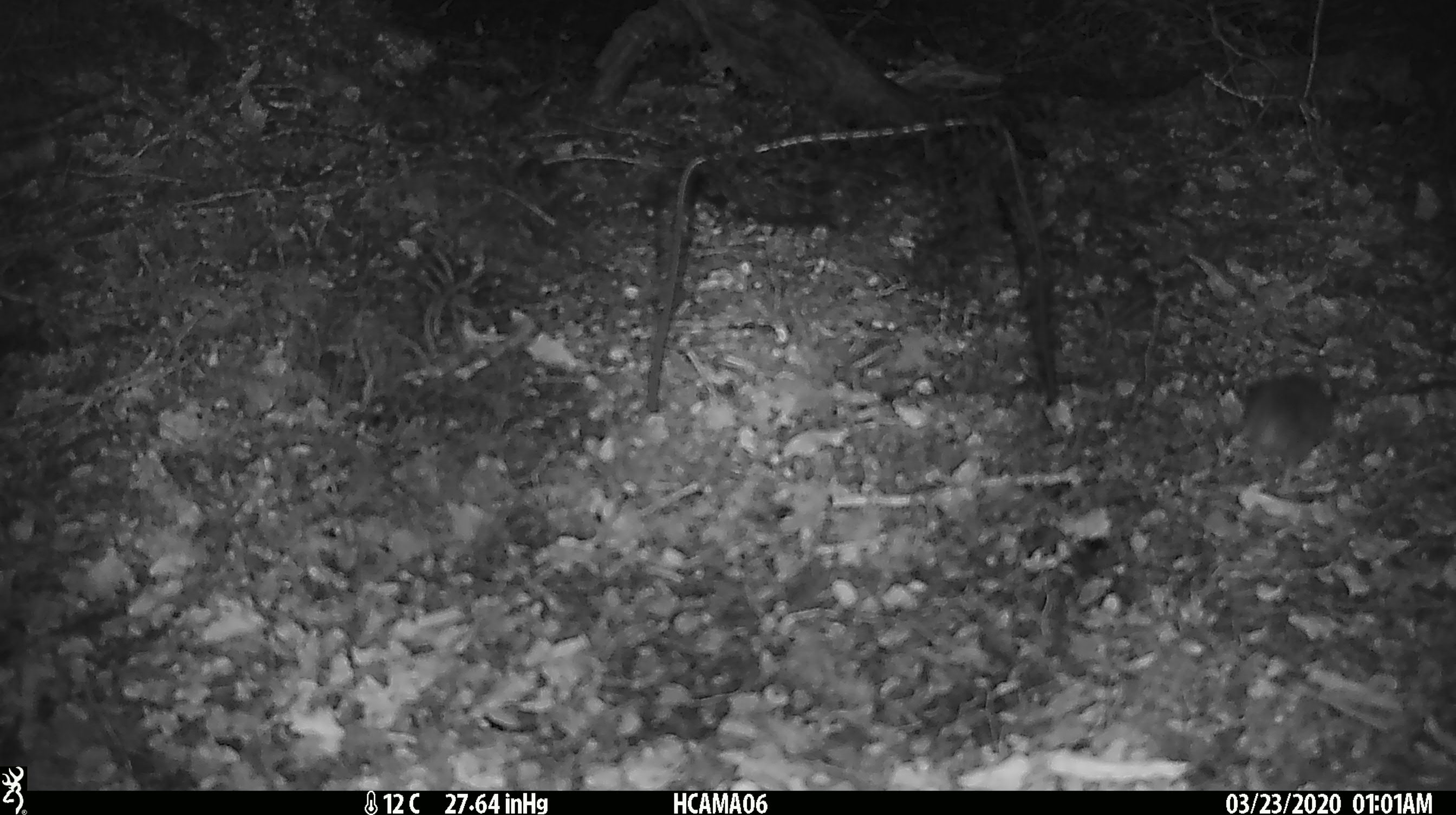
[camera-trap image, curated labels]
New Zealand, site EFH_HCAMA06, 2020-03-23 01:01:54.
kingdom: Animalia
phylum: Chordata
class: Mammalia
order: Rodentia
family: Muridae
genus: Mus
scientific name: Mus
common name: mouse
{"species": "mouse (Mus)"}